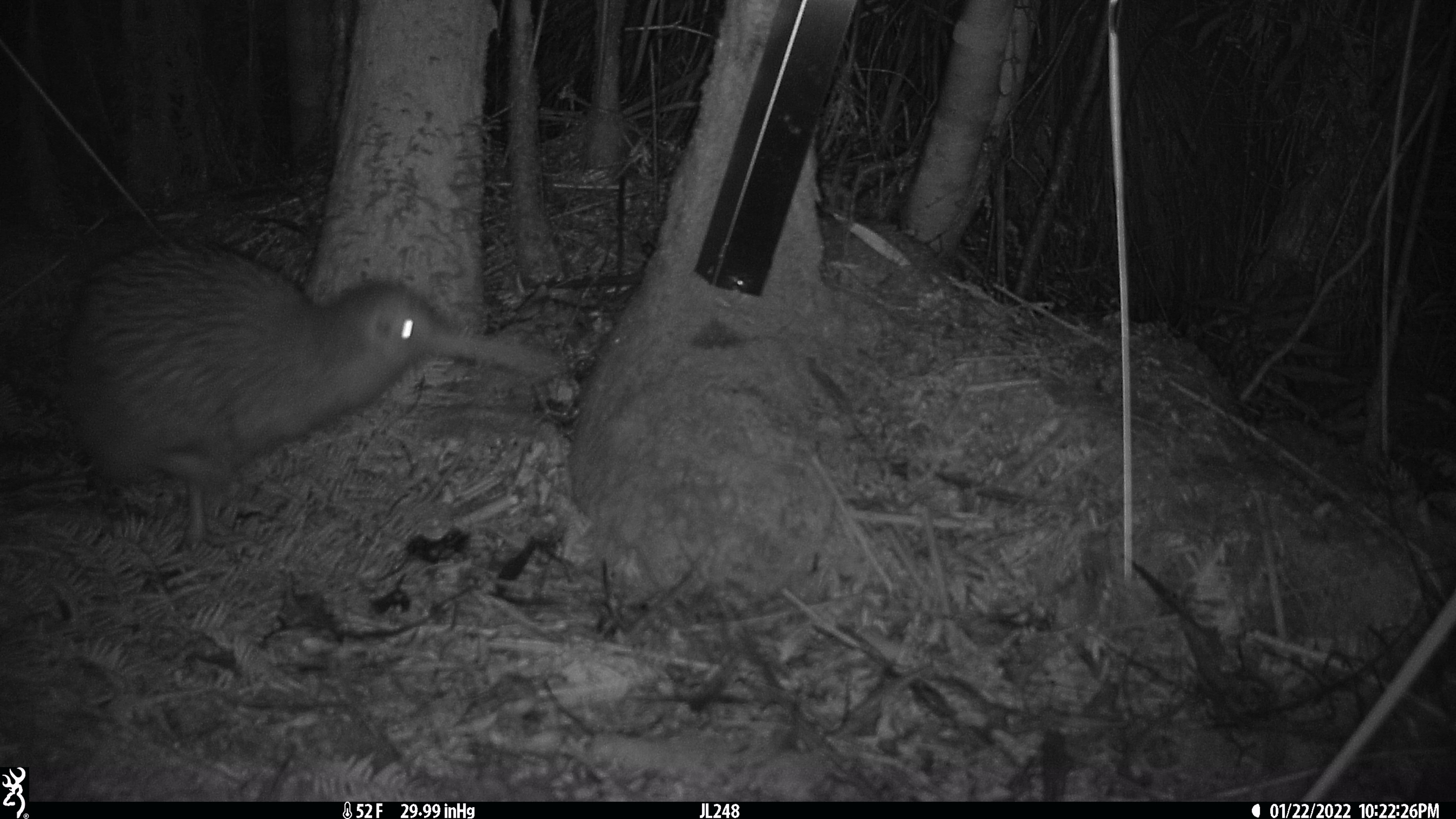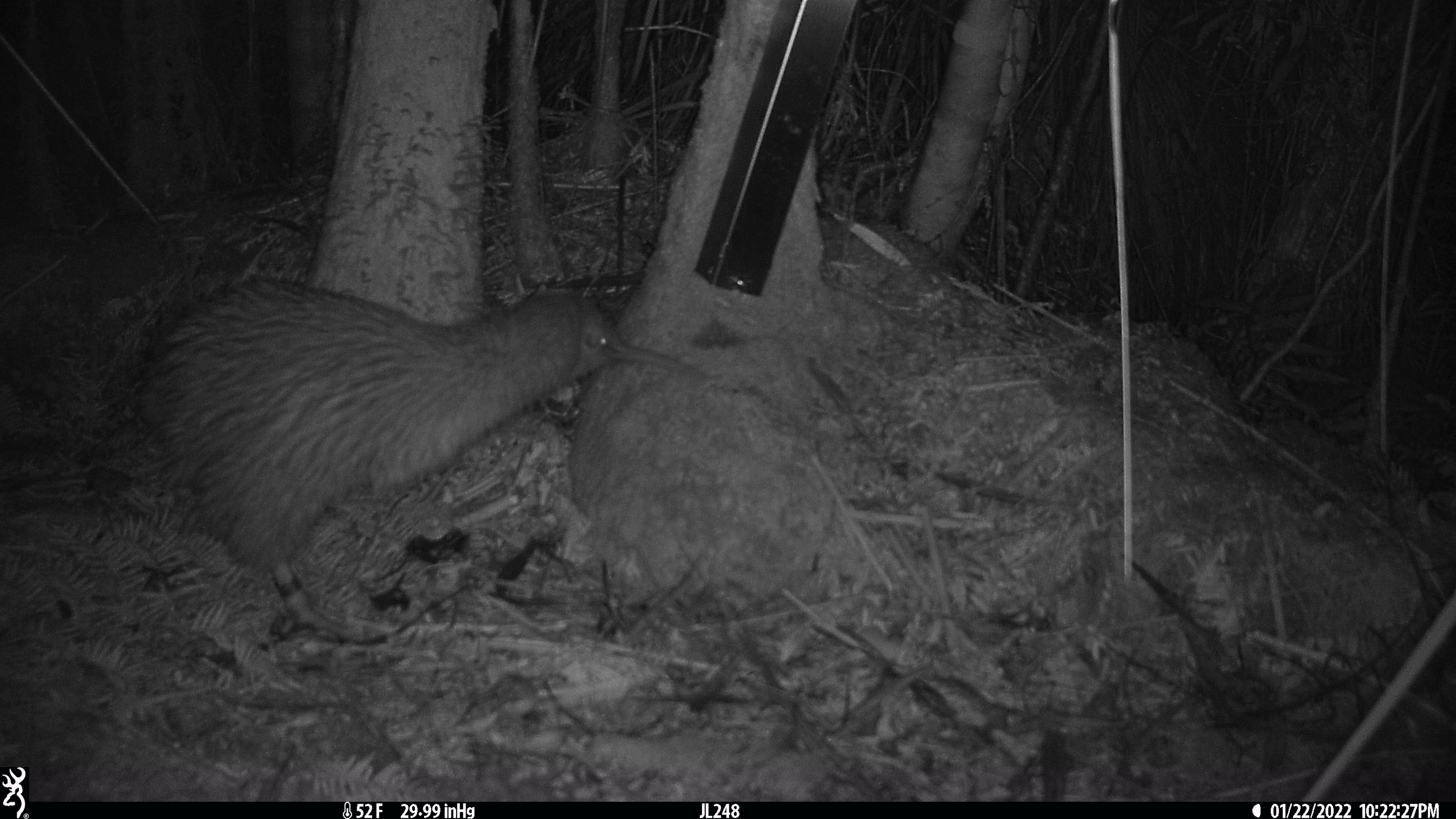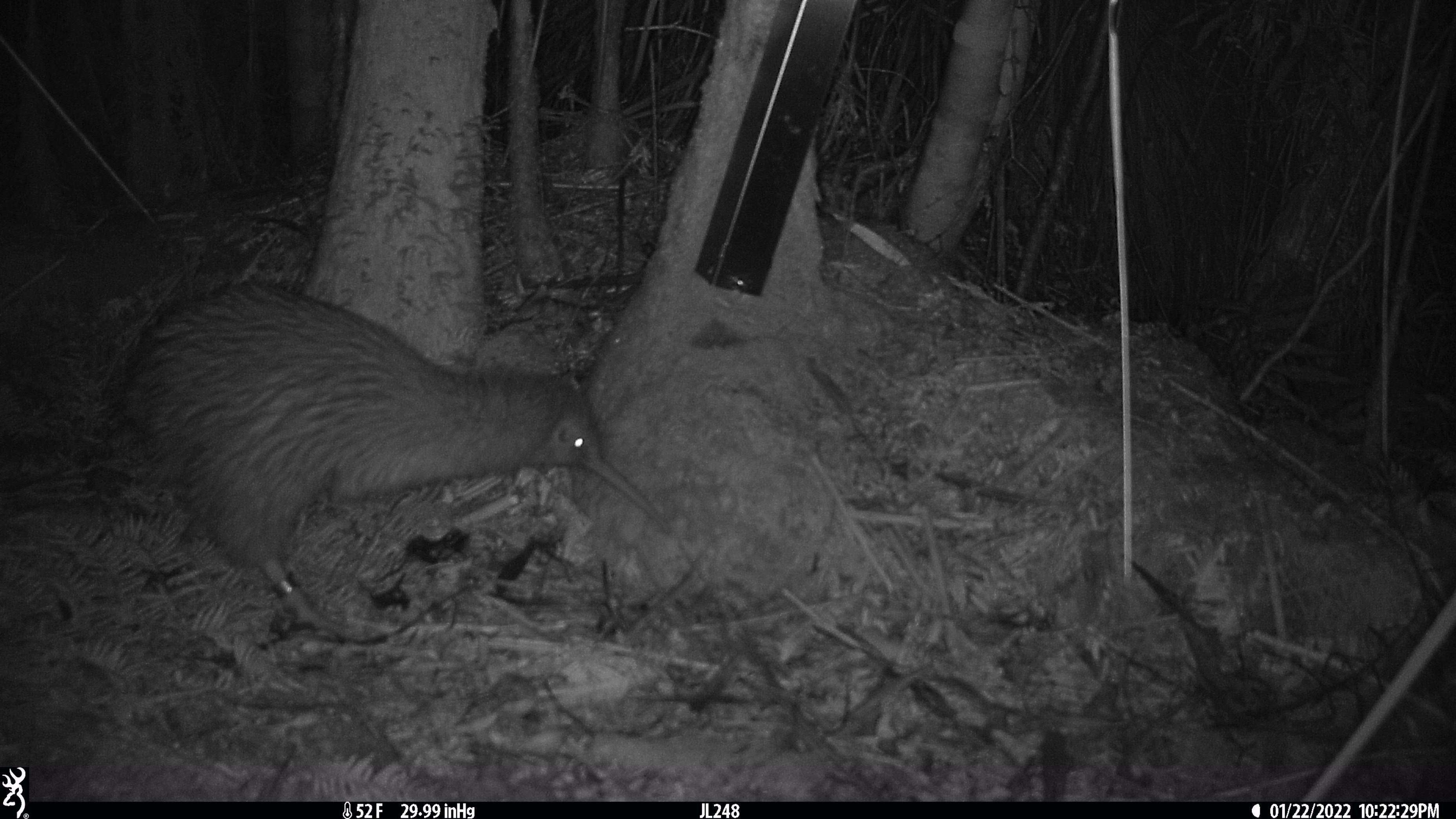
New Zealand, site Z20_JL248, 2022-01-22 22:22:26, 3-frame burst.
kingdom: Animalia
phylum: Chordata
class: Aves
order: Apterygiformes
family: Apterygidae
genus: Apteryx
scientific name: Apteryx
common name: kiwi